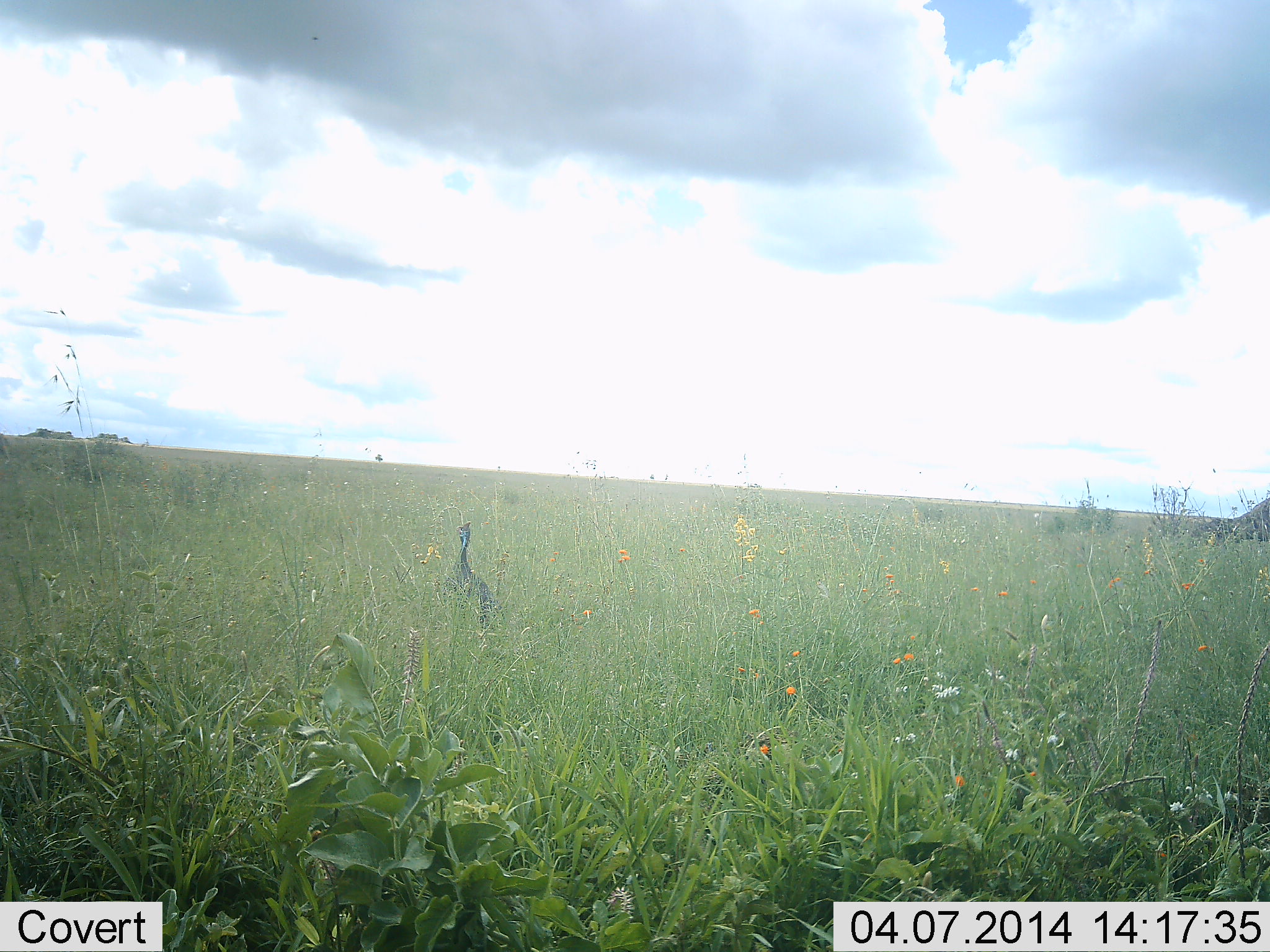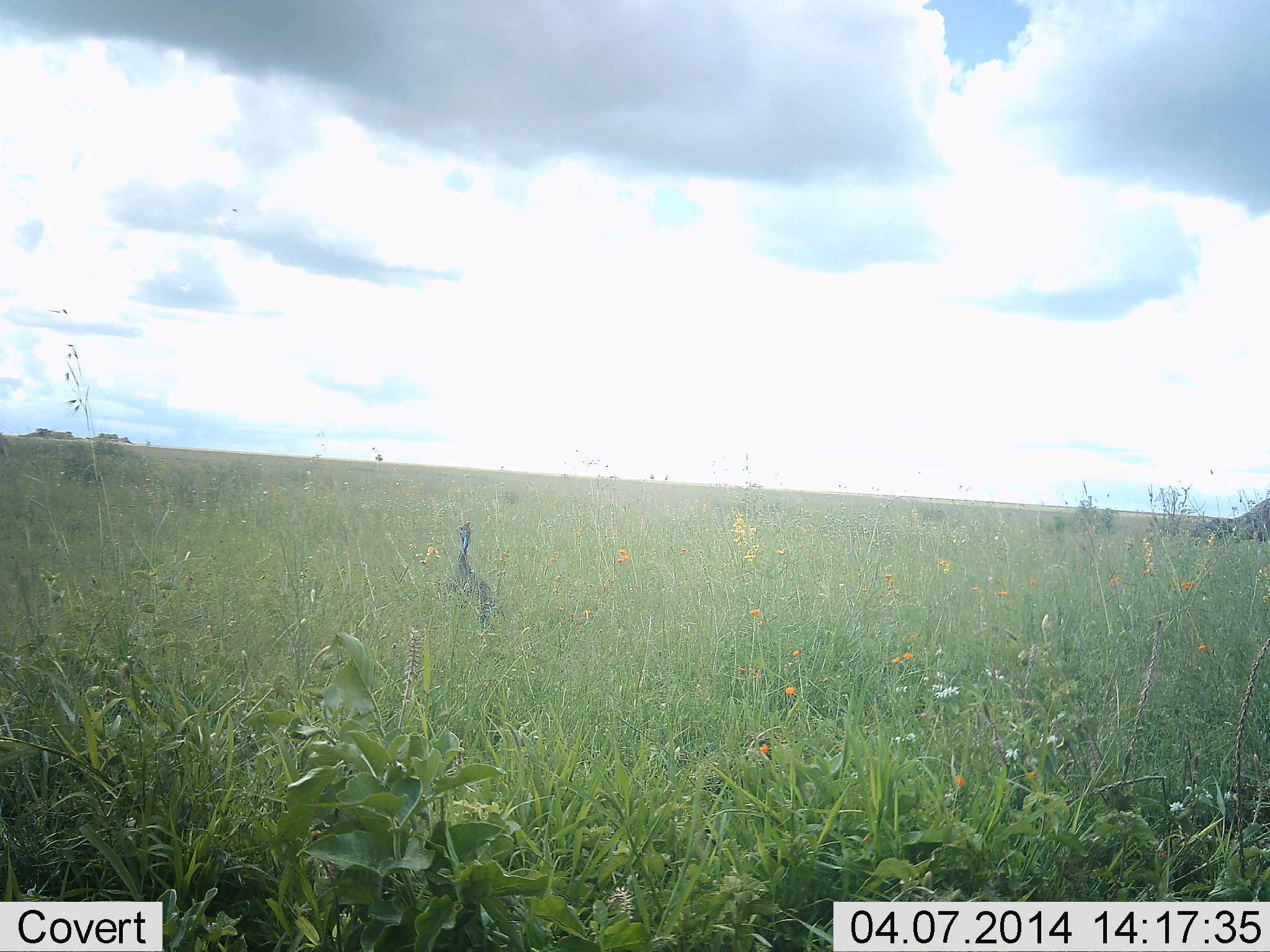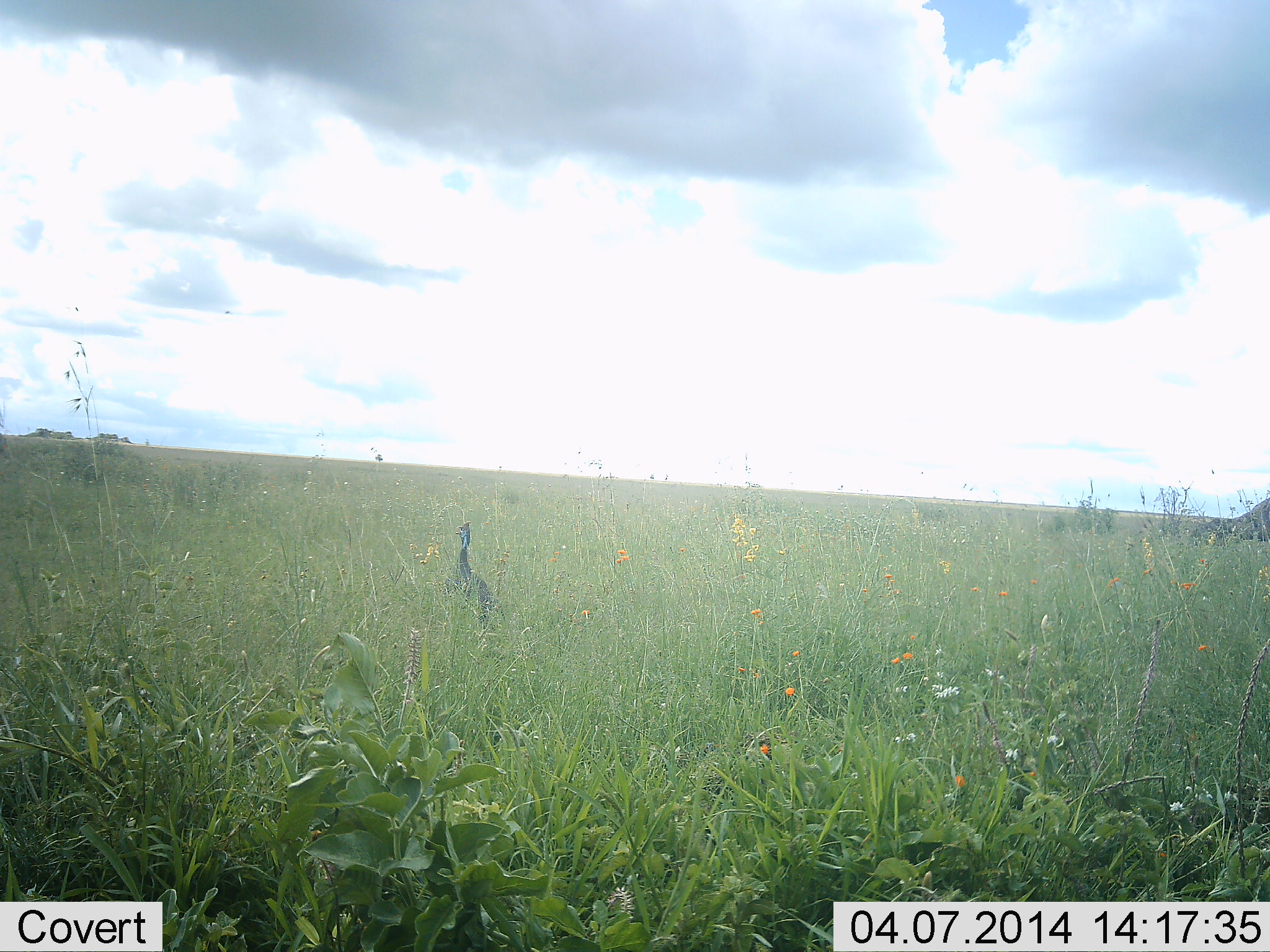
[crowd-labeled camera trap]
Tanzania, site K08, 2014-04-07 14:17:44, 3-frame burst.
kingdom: Animalia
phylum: Chordata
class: Aves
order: Galliformes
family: Numididae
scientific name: Numididae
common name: guinea fowl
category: guineafowl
Guineafowl (guinea fowl) (Numididae), count 1. Behavior (volunteer vote fractions): standing 100%, resting 0%, moving 0%, interacting 0%. Young present (vote fraction): 0%. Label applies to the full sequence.